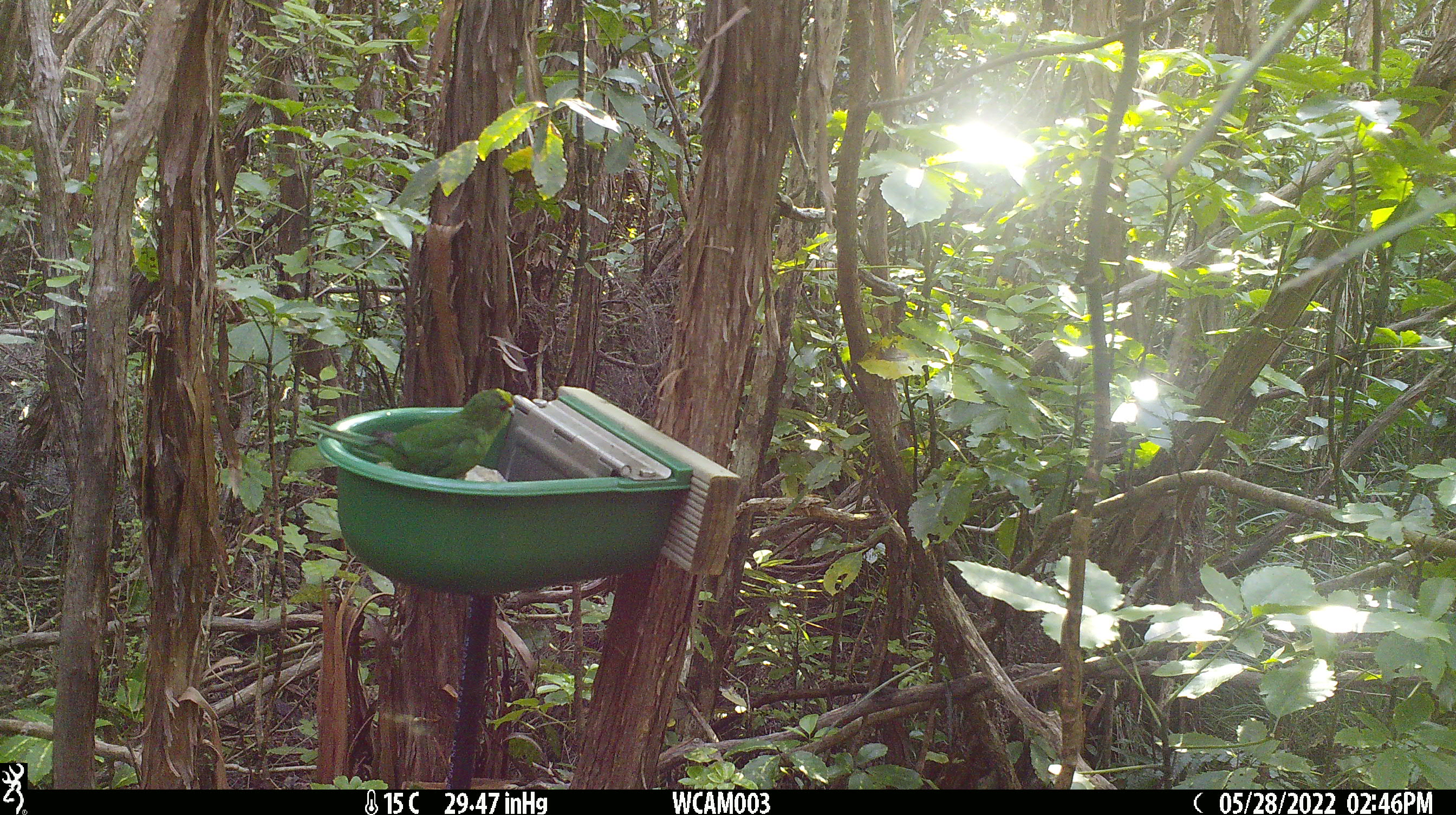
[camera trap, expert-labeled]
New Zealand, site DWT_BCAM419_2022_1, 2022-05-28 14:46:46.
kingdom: Animalia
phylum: Chordata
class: Aves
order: Psittaciformes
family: Psittaculidae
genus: Cyanoramphus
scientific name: Cyanoramphus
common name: parakeet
Parakeet (Cyanoramphus).